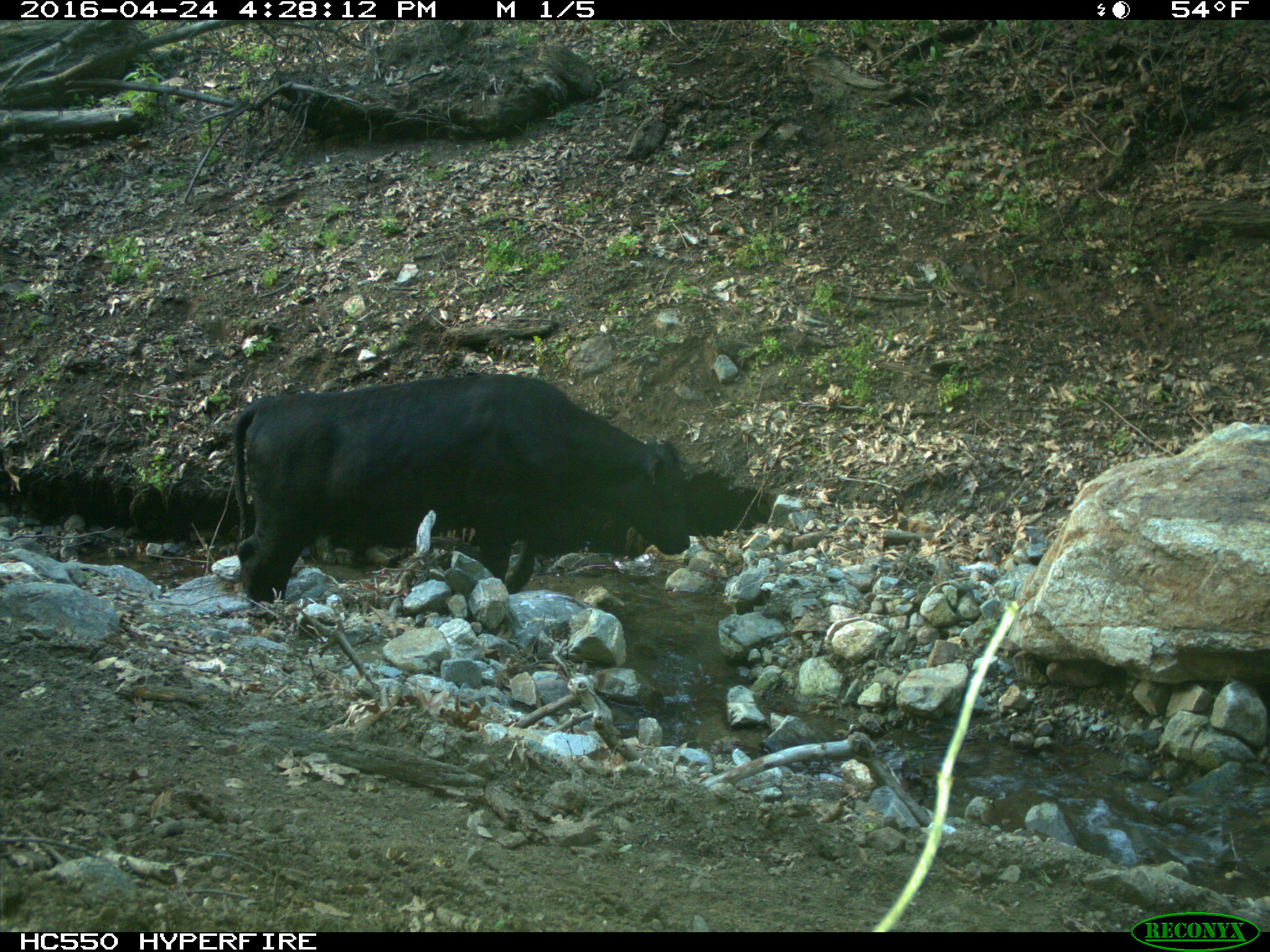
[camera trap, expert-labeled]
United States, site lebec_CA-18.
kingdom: Animalia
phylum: Chordata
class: Mammalia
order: Artiodactyla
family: Bovidae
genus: Bos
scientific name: Bos taurus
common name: domestic cow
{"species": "Bos taurus (domestic cow)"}